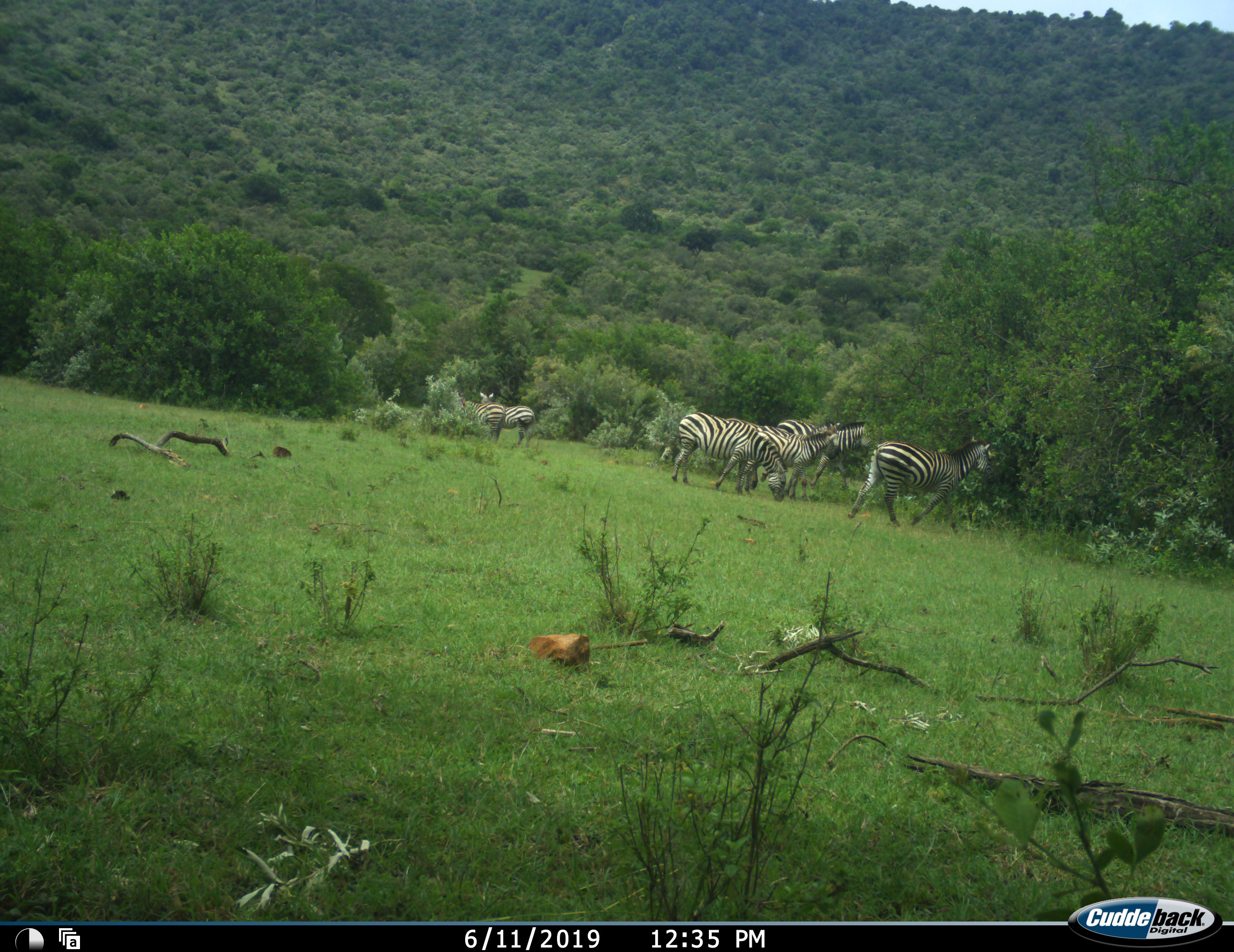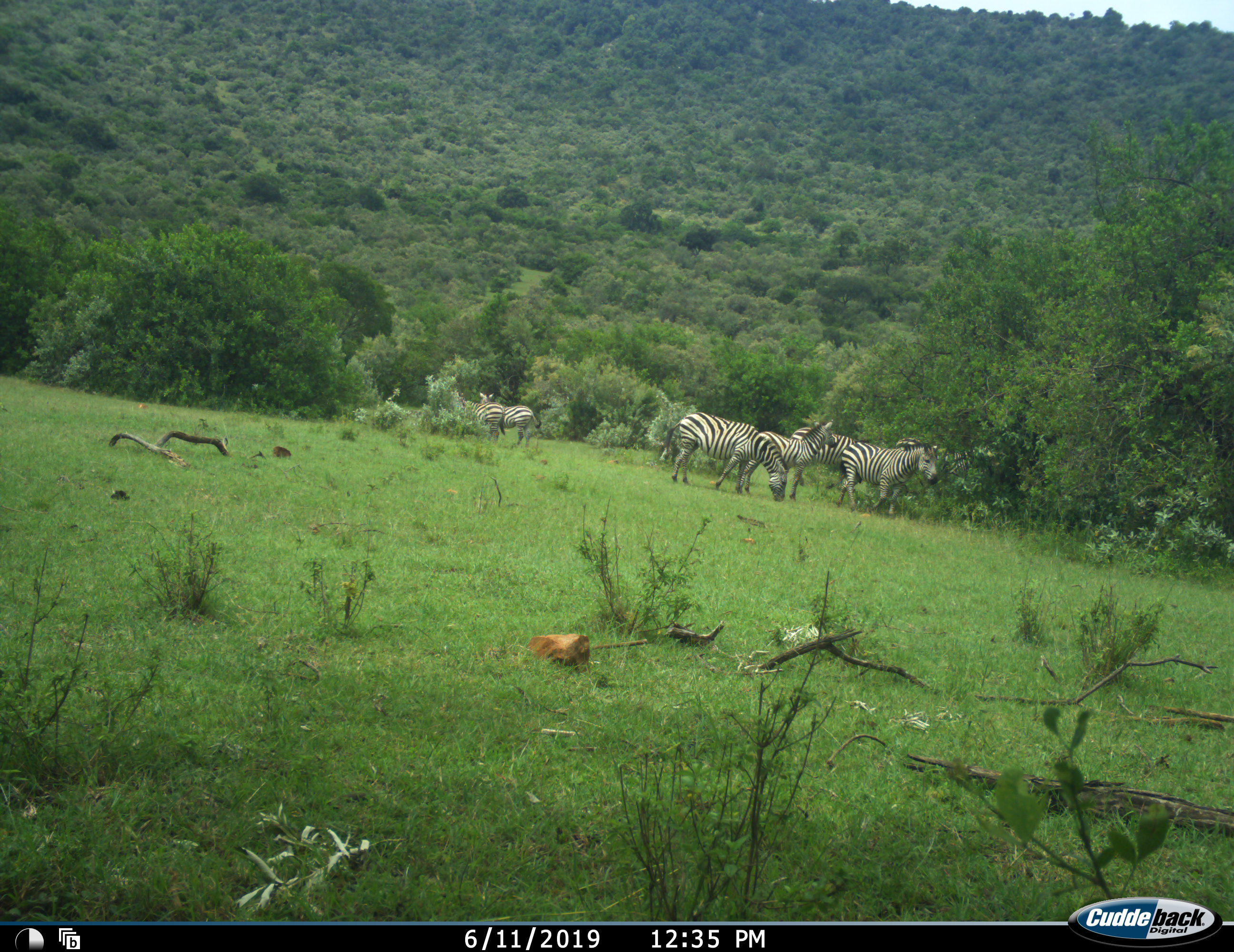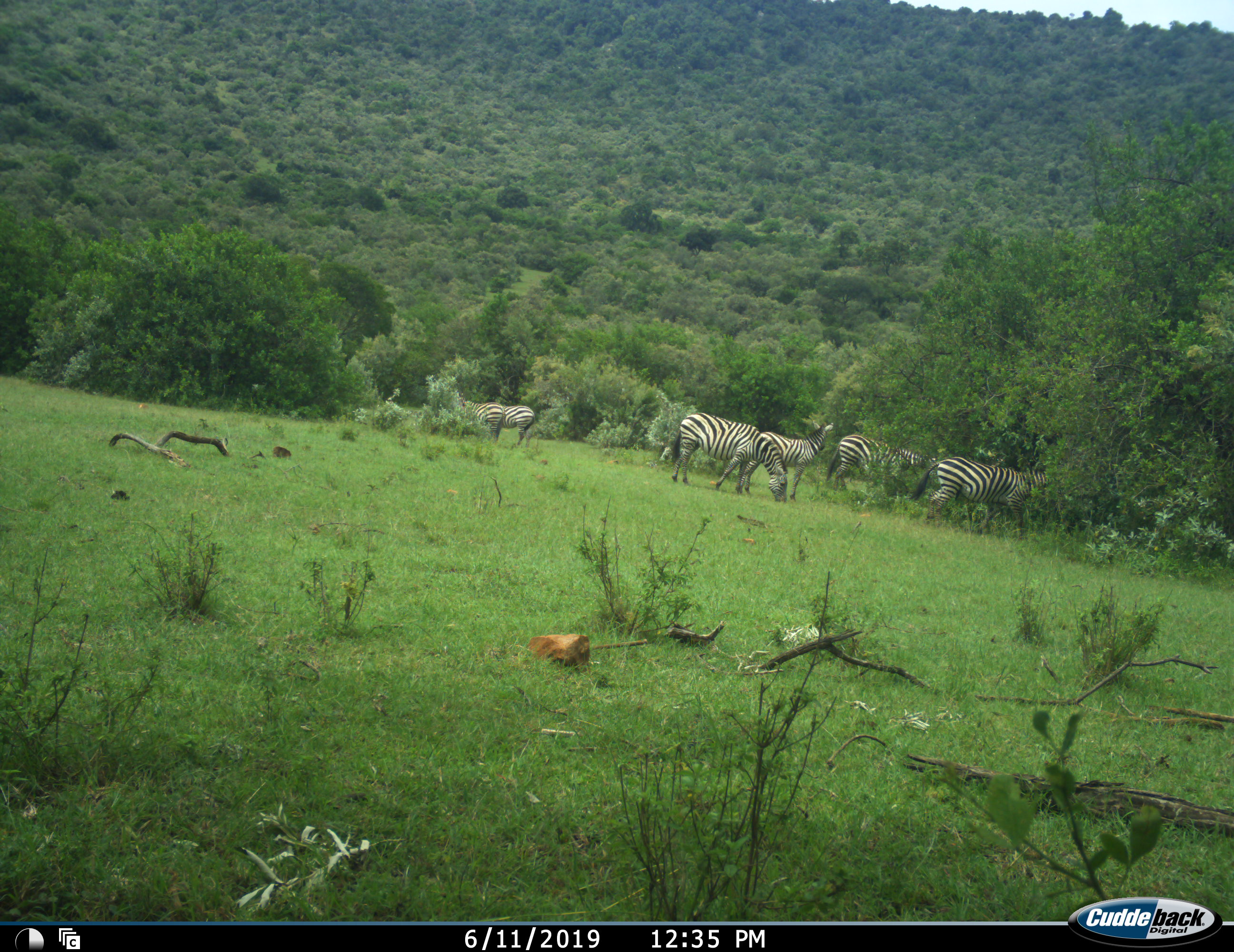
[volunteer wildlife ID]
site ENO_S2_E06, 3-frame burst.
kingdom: Animalia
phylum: Chordata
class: Mammalia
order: Perissodactyla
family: Equidae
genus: Equus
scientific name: Equus quagga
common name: plains zebra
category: zebraplains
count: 6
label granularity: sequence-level